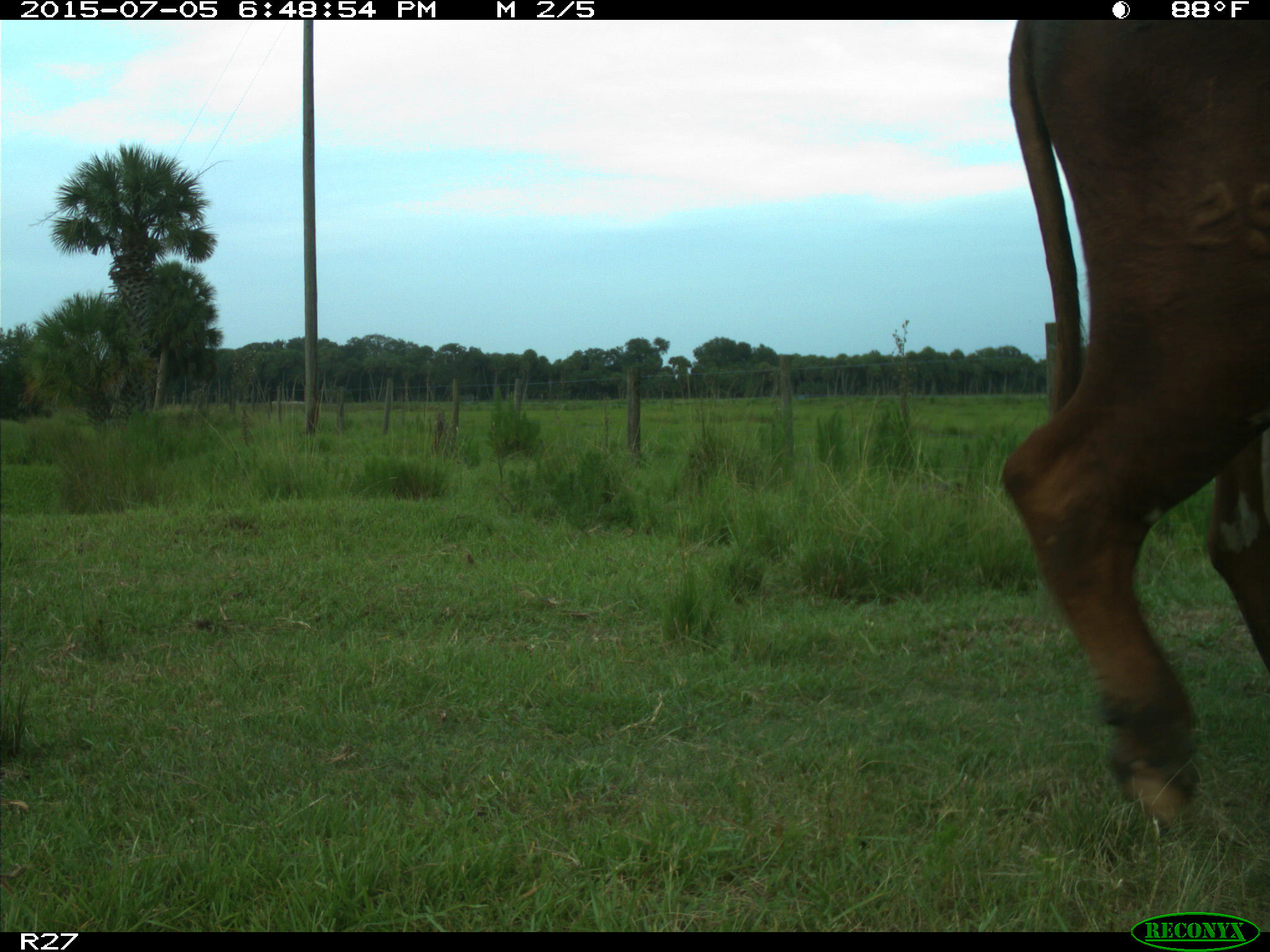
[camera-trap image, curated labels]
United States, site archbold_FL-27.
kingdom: Animalia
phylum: Chordata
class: Mammalia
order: Artiodactyla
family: Bovidae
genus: Bos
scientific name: Bos taurus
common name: domestic cow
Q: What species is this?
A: Bos taurus (domestic cow).